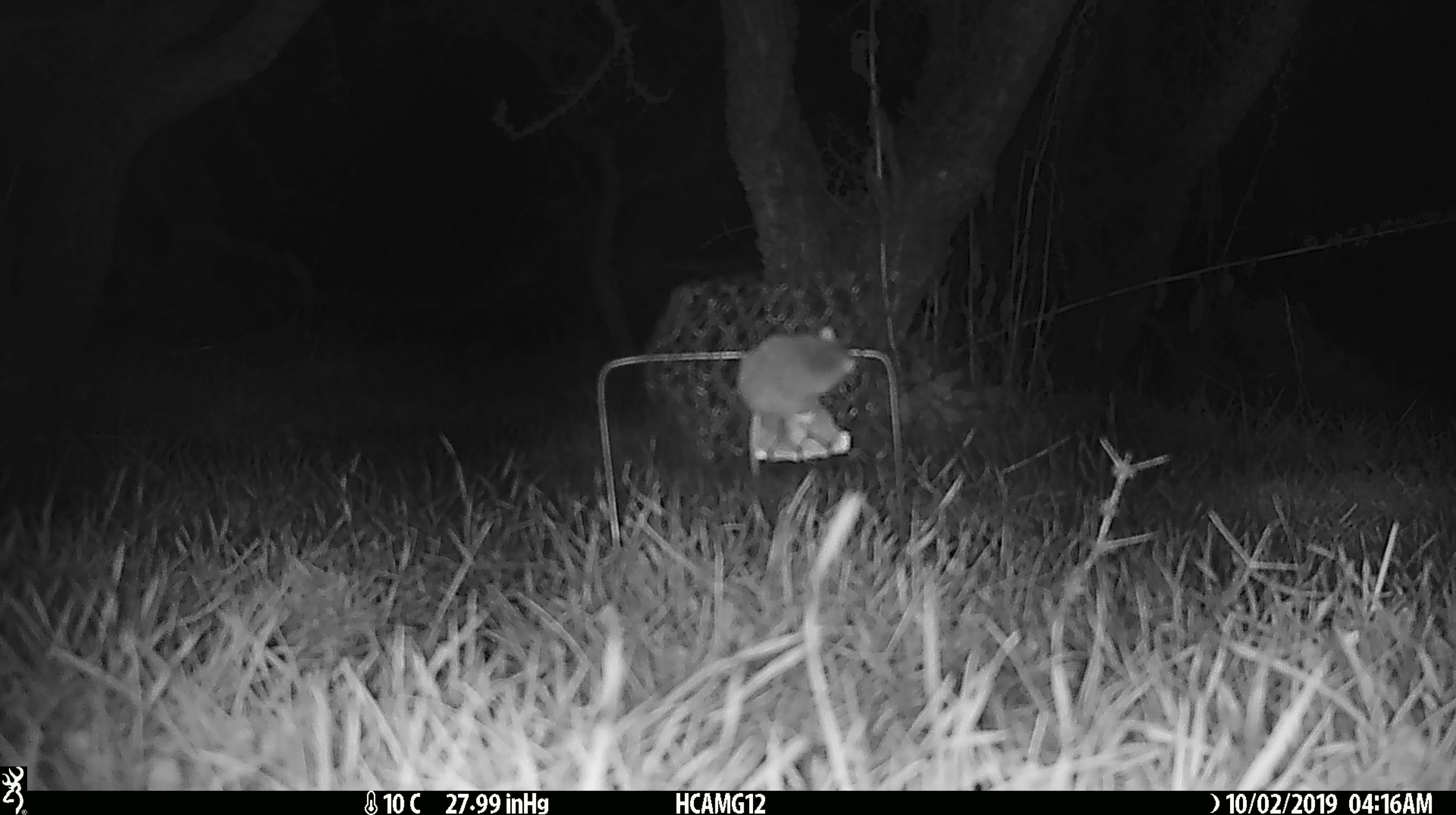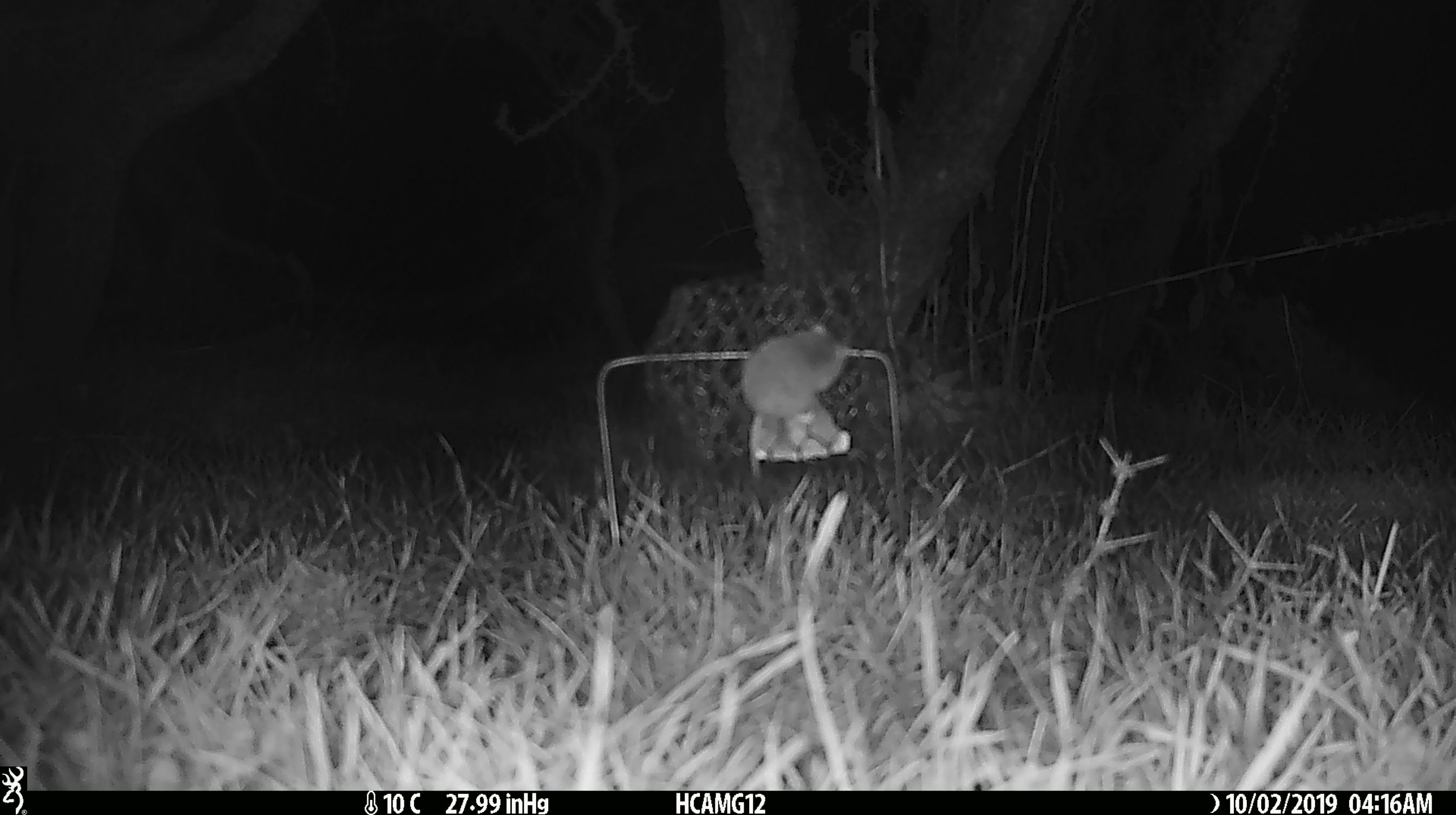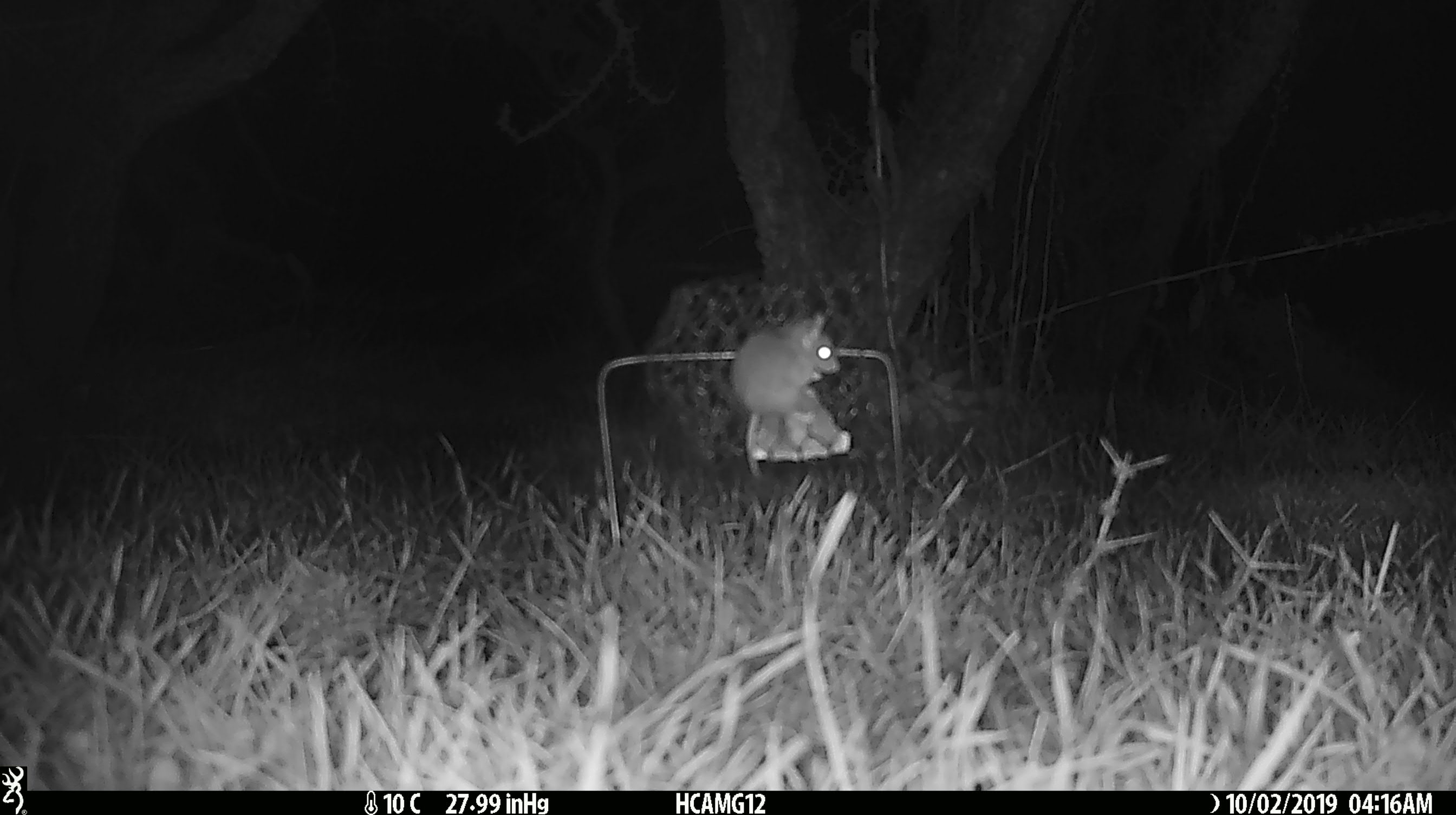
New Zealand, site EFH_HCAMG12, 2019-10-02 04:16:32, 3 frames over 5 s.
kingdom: Animalia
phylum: Chordata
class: Mammalia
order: Rodentia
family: Muridae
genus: Mus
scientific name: Mus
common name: mouse